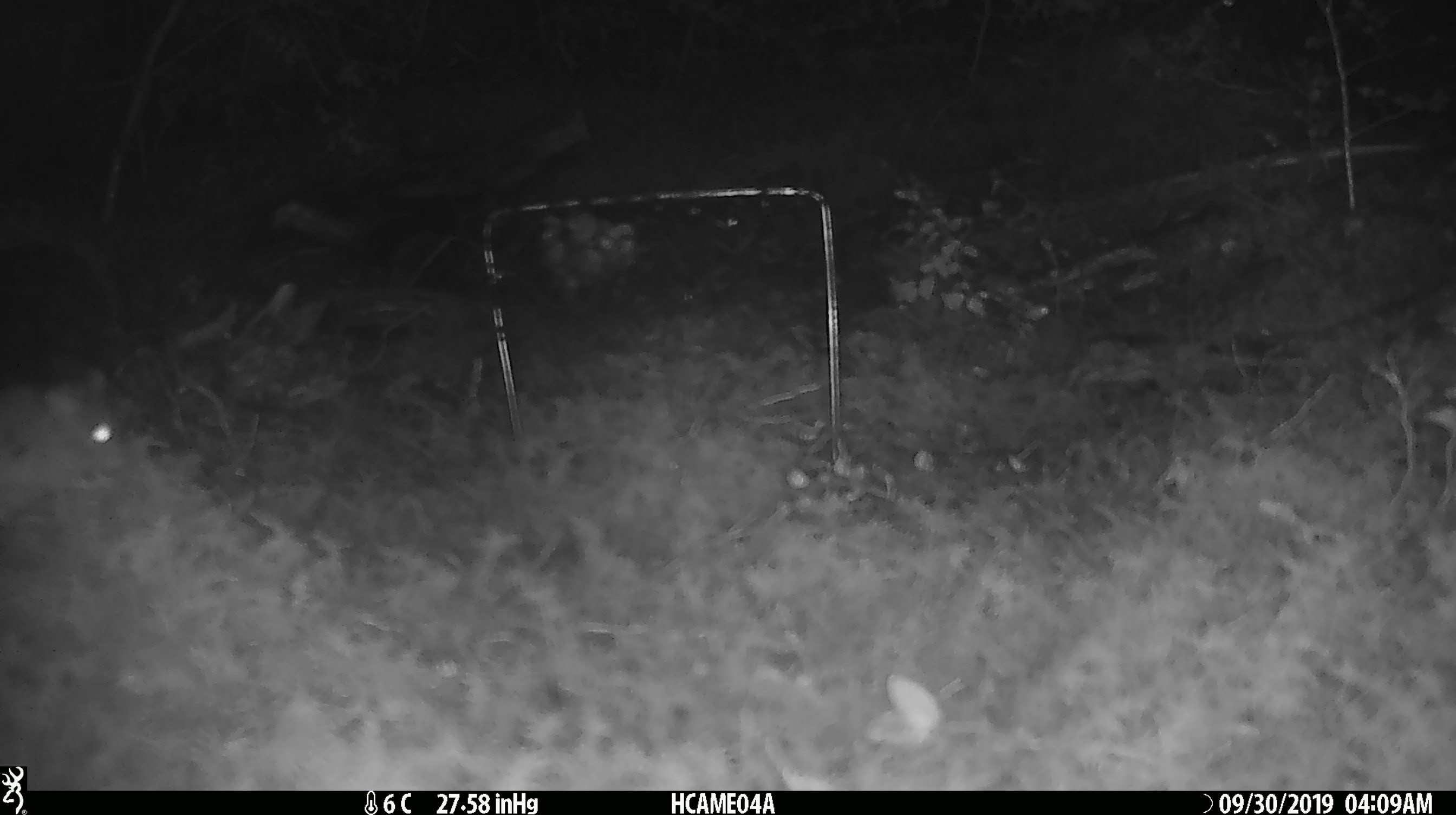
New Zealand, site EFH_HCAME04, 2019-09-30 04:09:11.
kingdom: Animalia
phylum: Chordata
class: Mammalia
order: Rodentia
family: Muridae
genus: Mus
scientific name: Mus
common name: mouse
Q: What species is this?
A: Mouse (Mus).